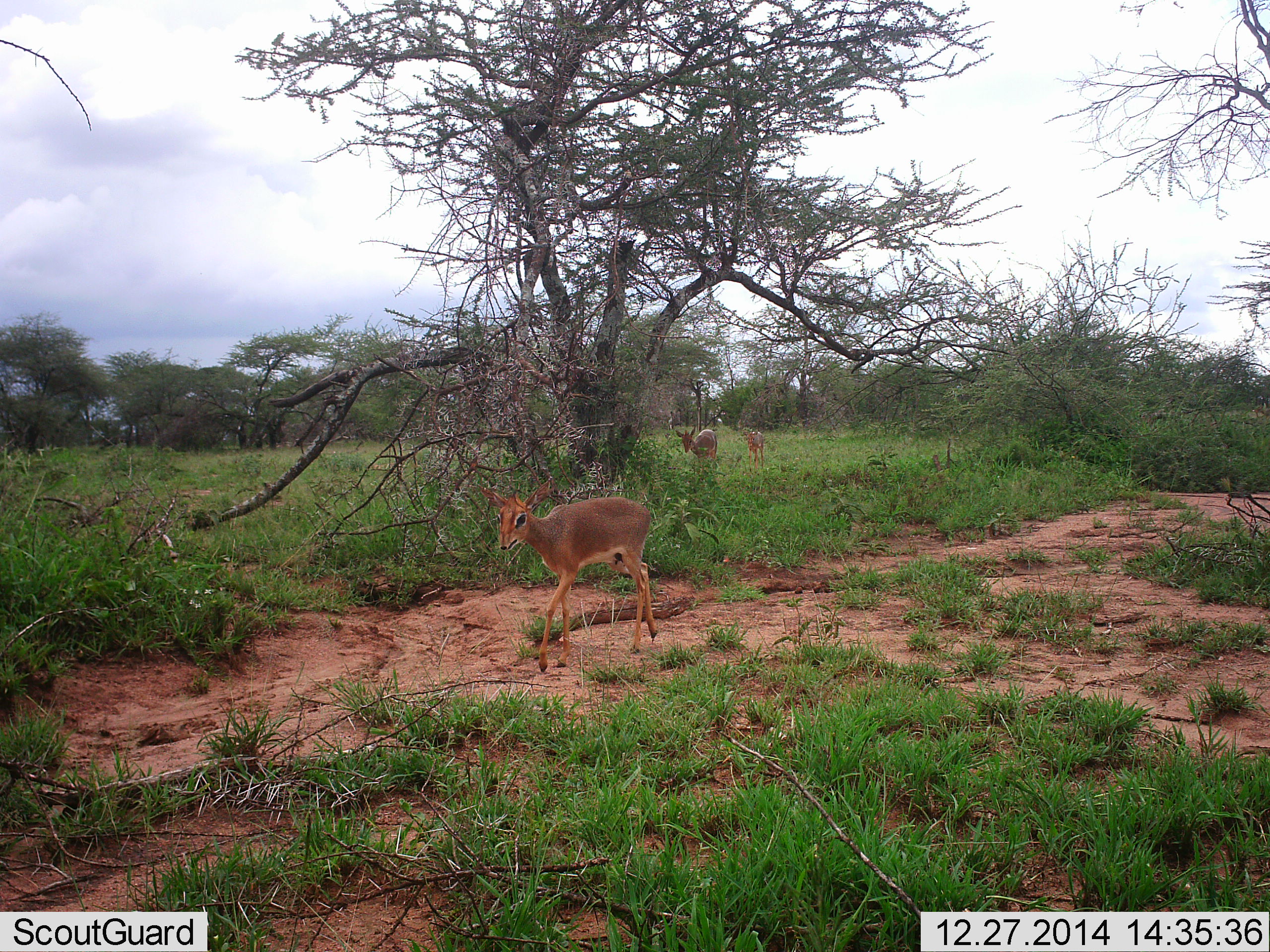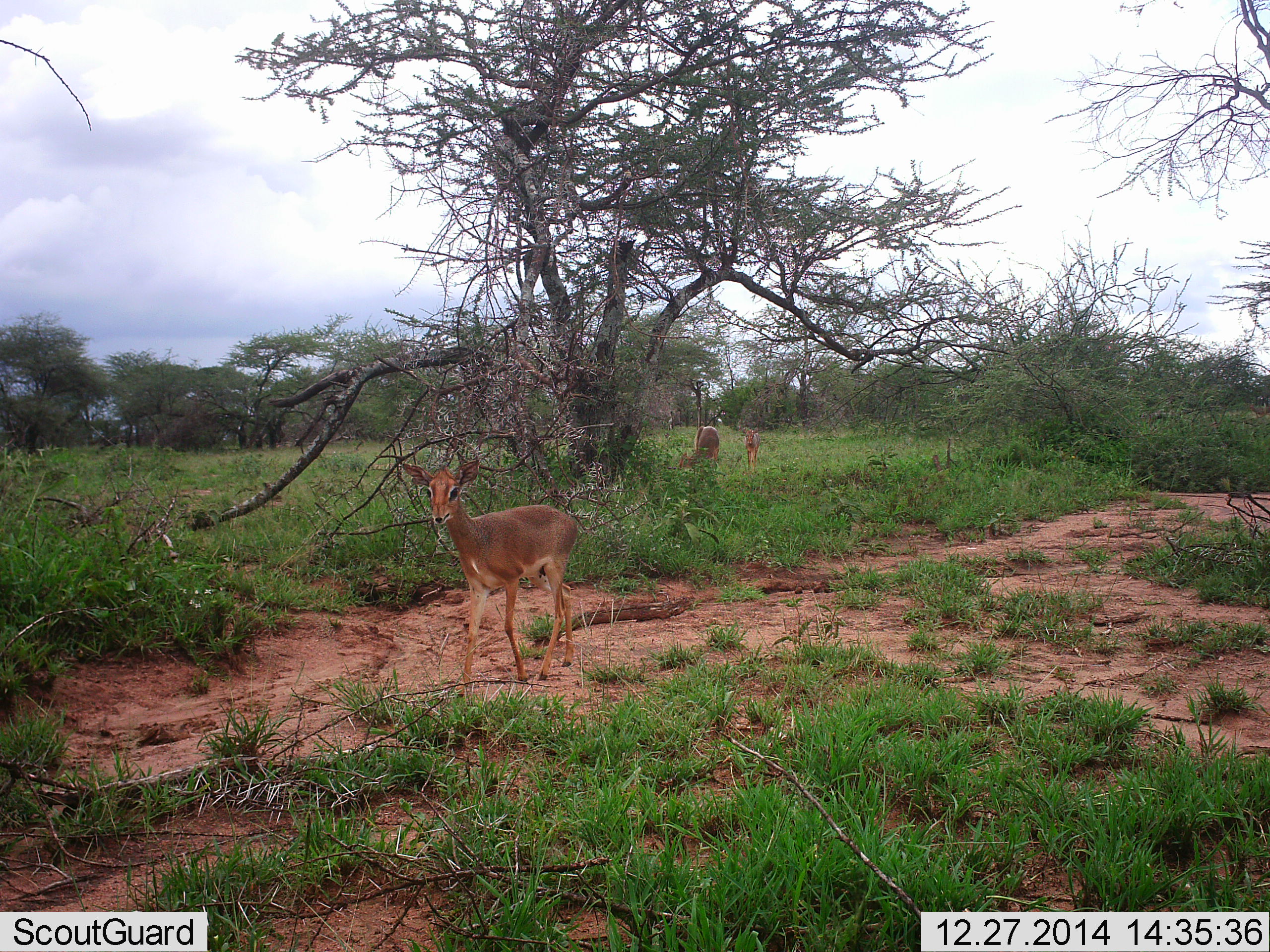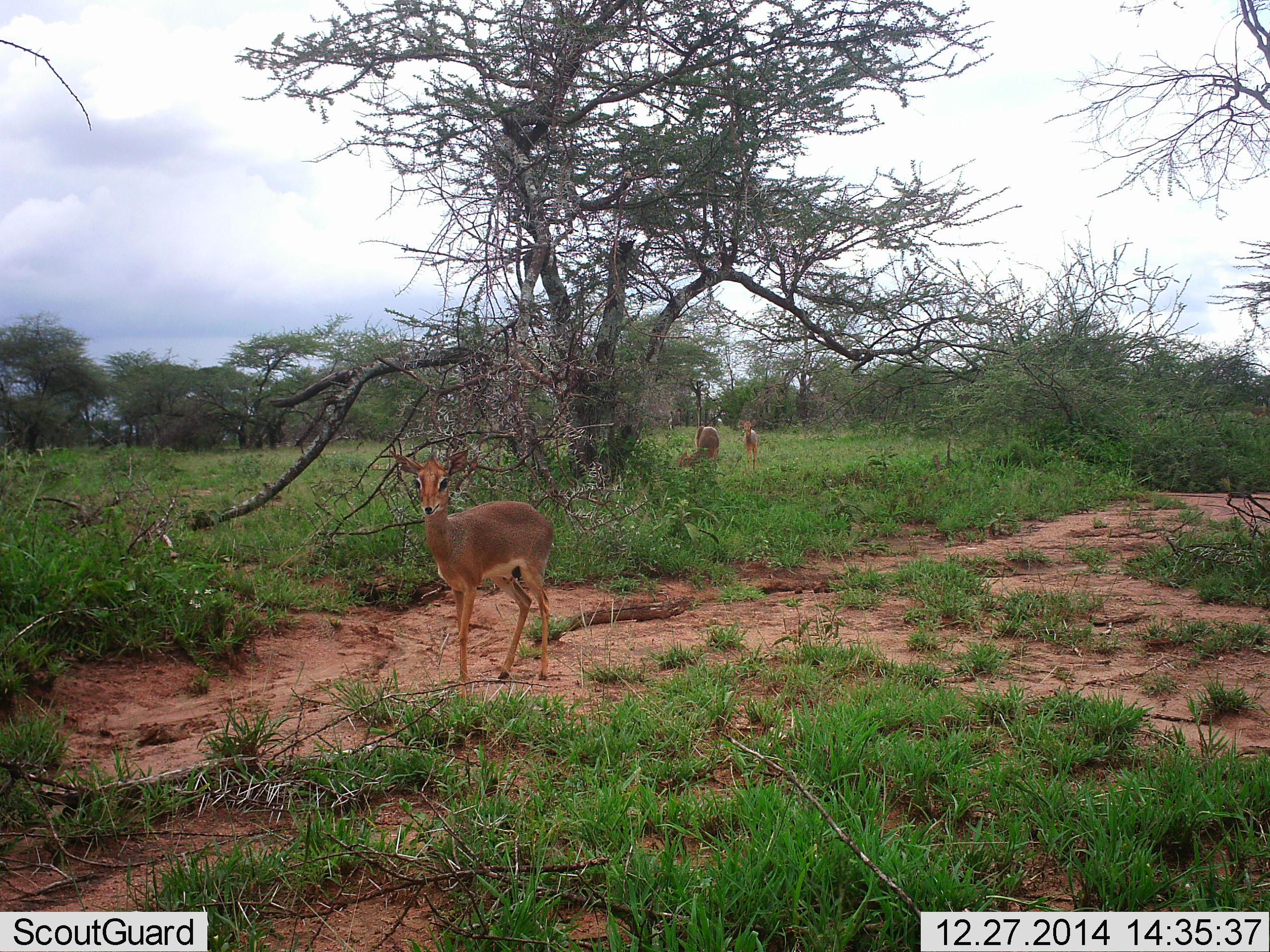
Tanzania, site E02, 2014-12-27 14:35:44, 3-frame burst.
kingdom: Animalia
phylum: Chordata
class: Mammalia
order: Artiodactyla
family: Bovidae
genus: Madoqua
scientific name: Madoqua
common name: dikdik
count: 3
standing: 40%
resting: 0%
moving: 80%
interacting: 0%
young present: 0%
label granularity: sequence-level